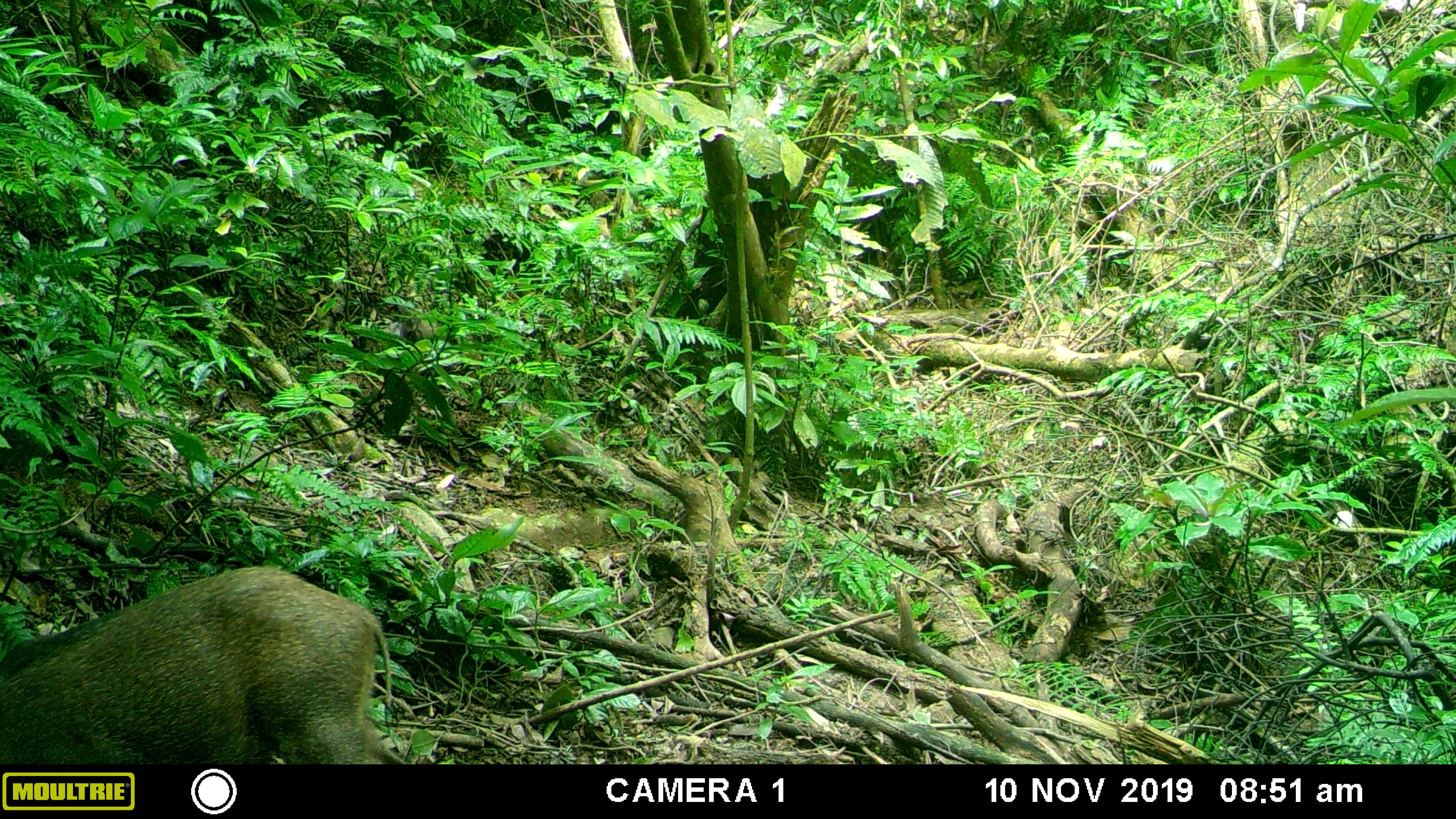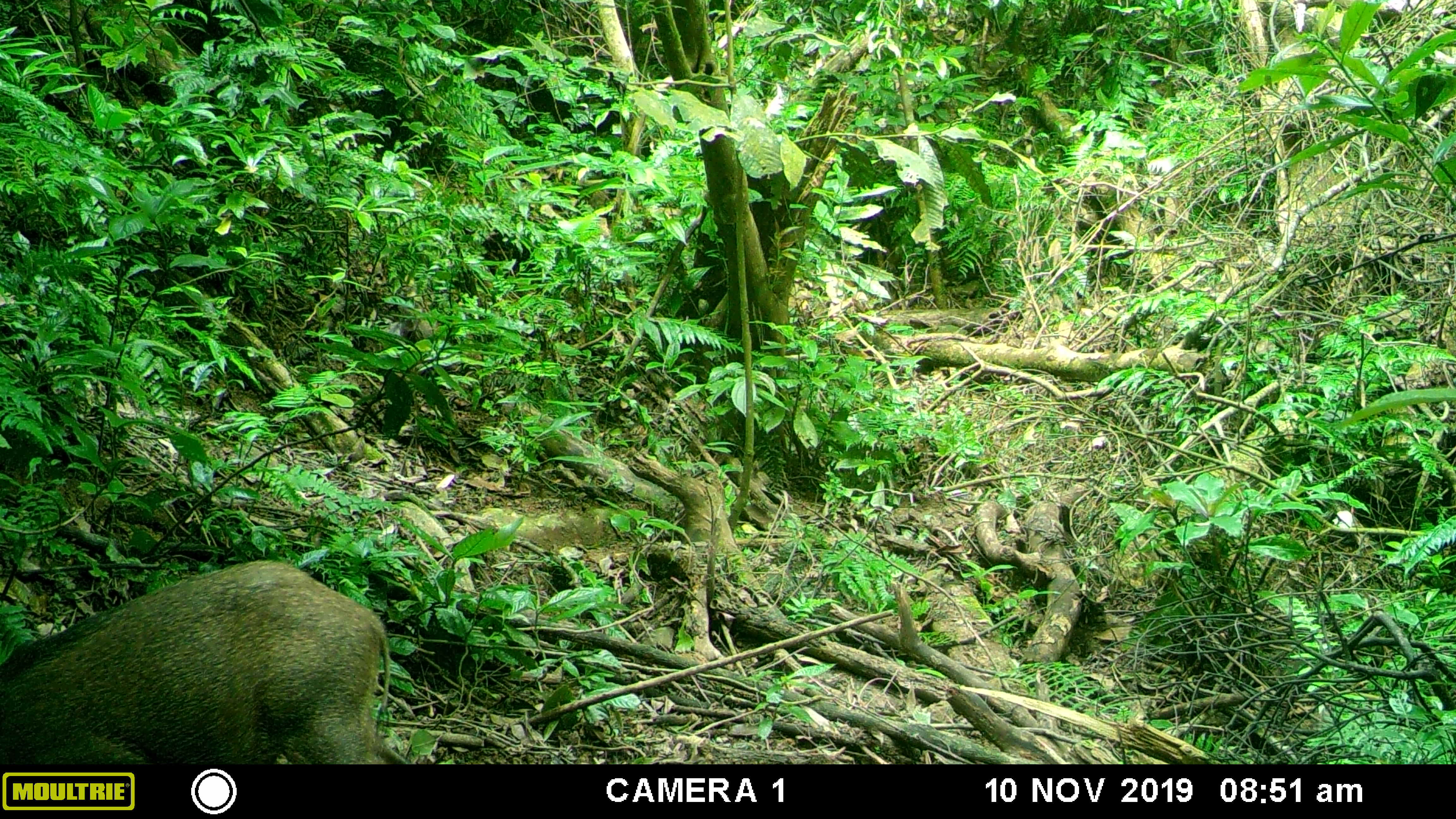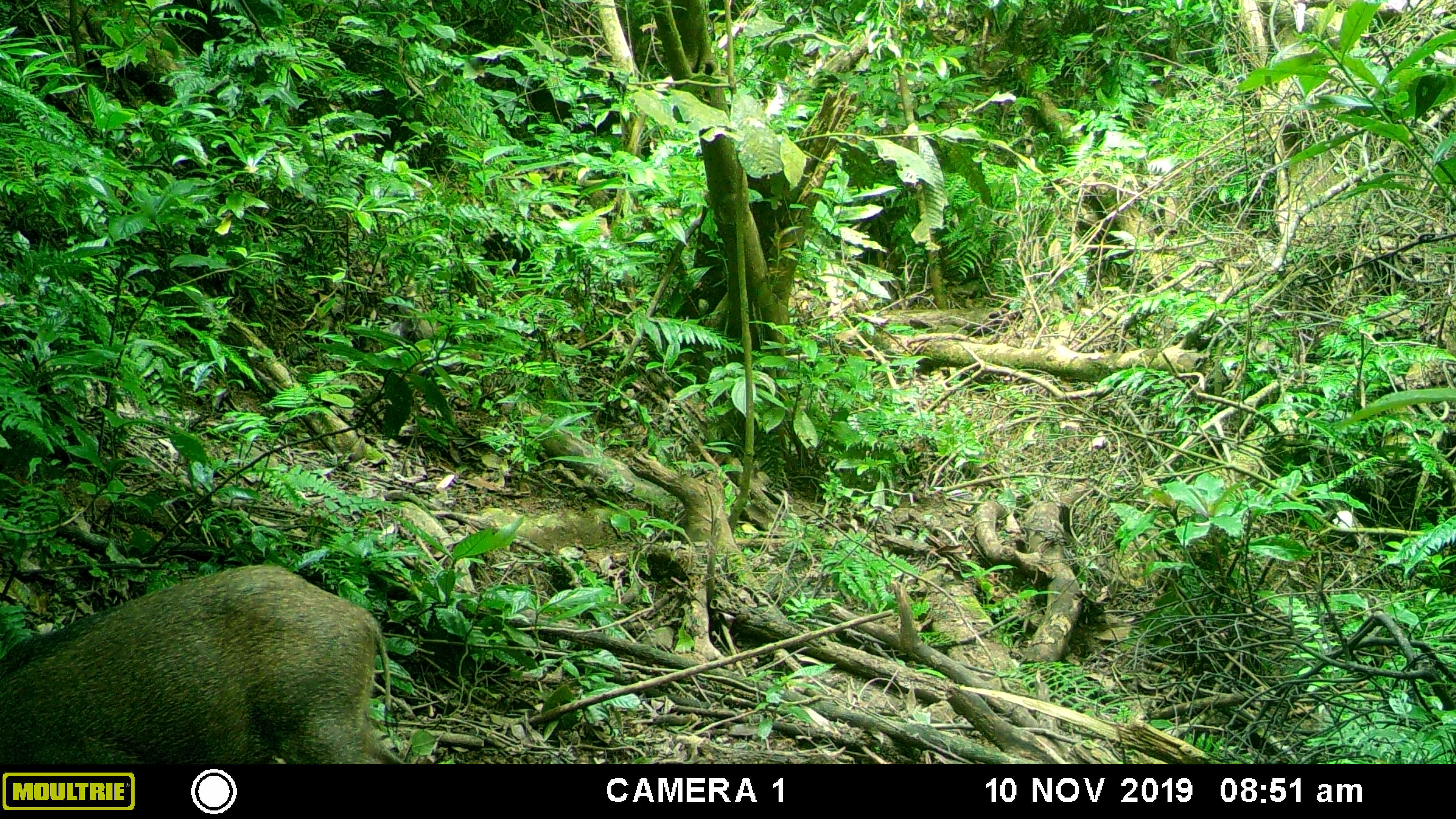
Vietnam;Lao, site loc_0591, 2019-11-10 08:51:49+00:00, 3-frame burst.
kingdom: Animalia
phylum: Chordata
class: Mammalia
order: Artiodactyla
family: Suidae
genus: Sus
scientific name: Sus scrofa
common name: eurasian wild pig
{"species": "eurasian wild pig (Sus scrofa)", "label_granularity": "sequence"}